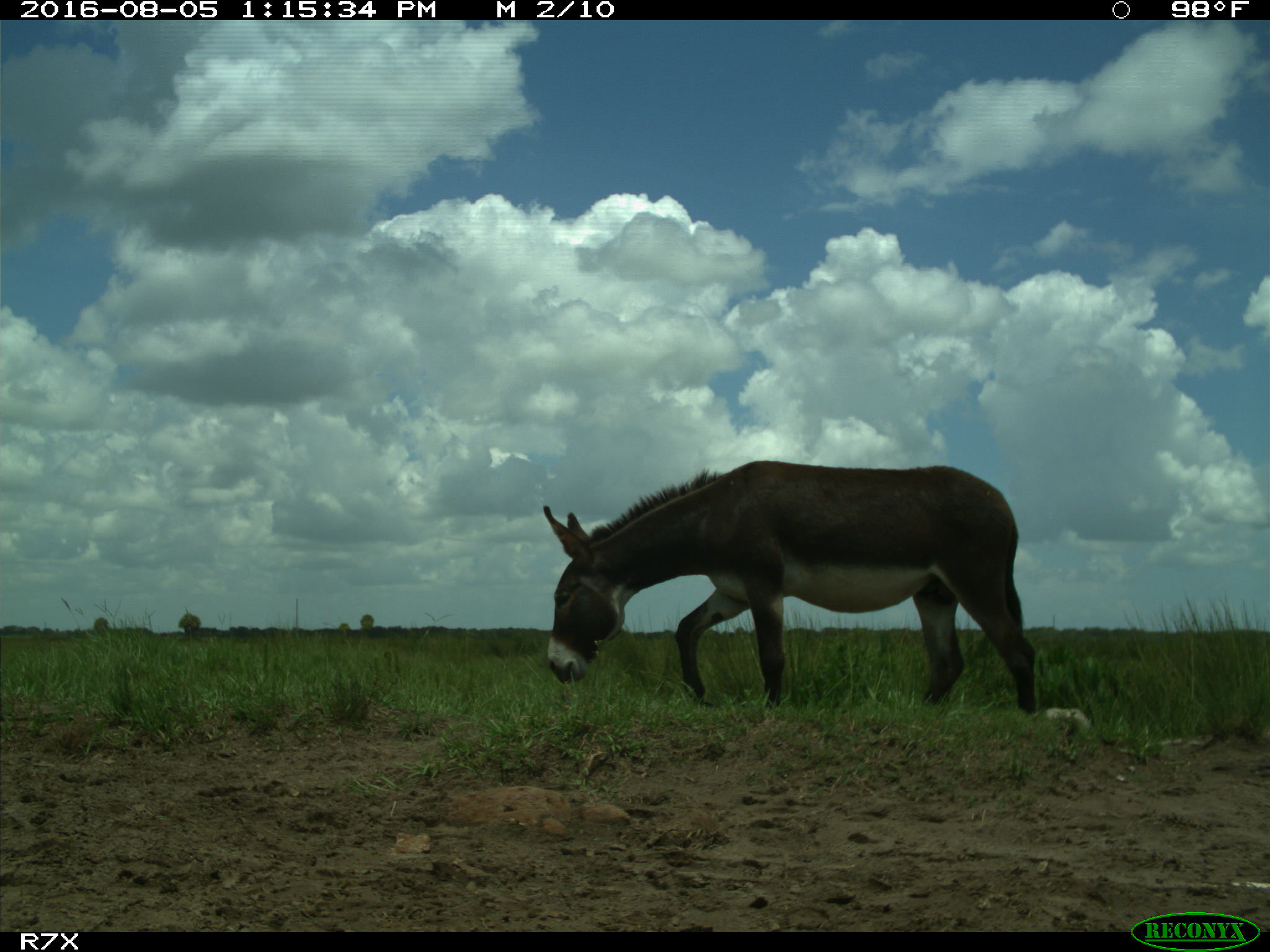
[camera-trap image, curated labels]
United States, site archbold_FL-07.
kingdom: Animalia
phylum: Chordata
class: Mammalia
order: Perissodactyla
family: Equidae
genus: Equus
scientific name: Equus africanus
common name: african wild ass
Equus africanus (african wild ass).